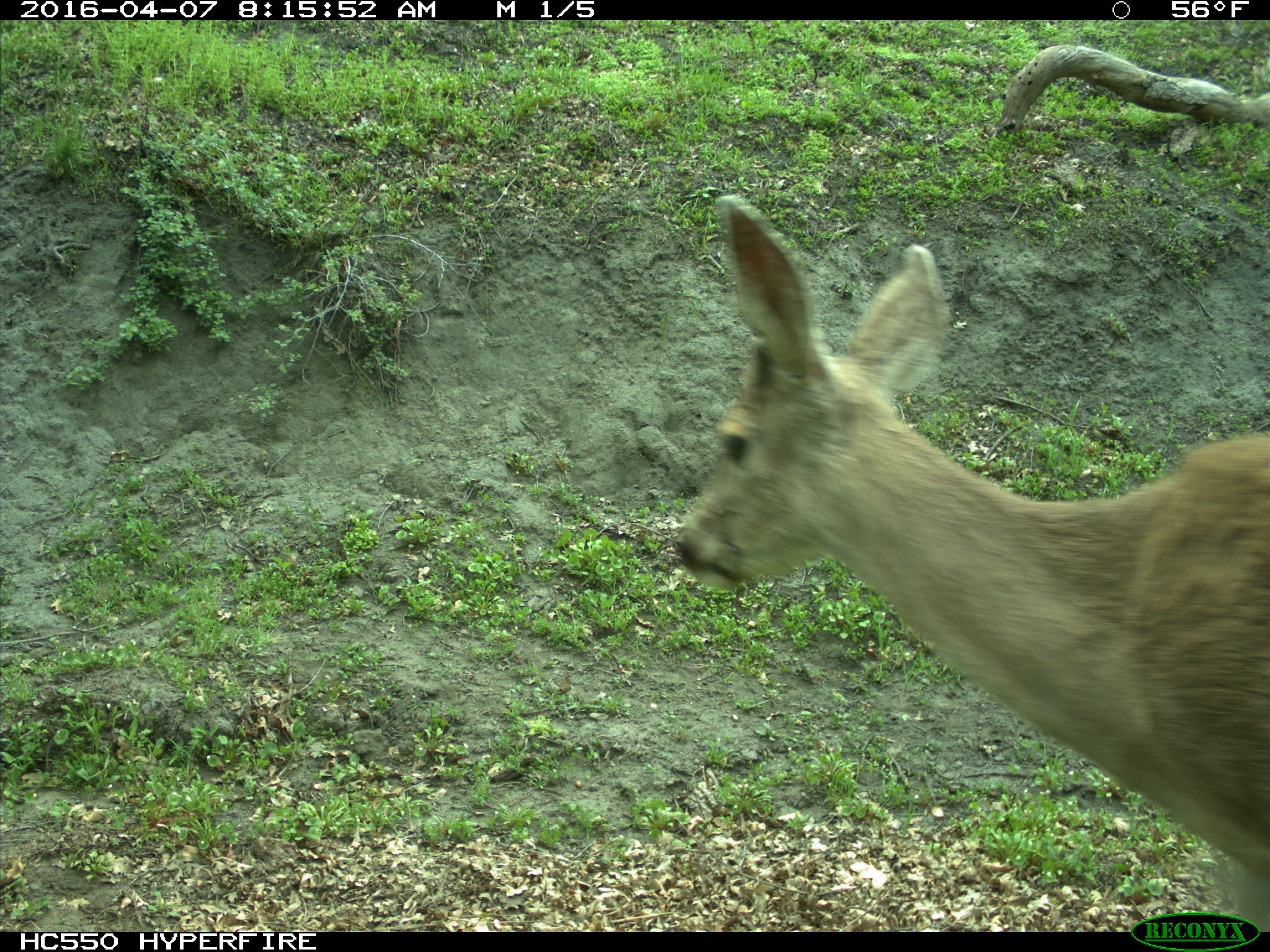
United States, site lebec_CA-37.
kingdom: Animalia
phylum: Chordata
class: Mammalia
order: Artiodactyla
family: Cervidae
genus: Odocoileus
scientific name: Odocoileus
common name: deer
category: unidentified deer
Unidentified deer (deer) (Odocoileus).